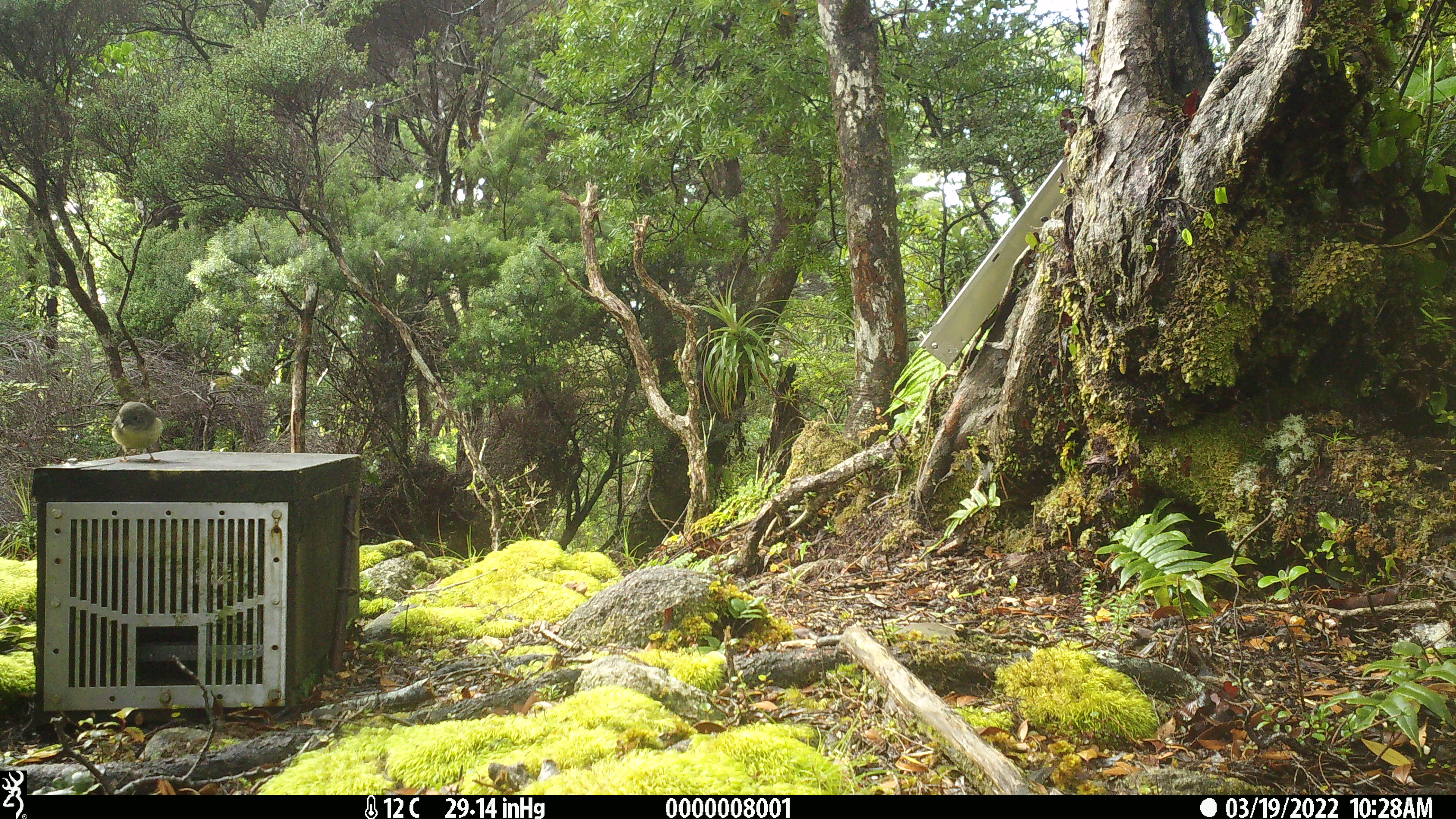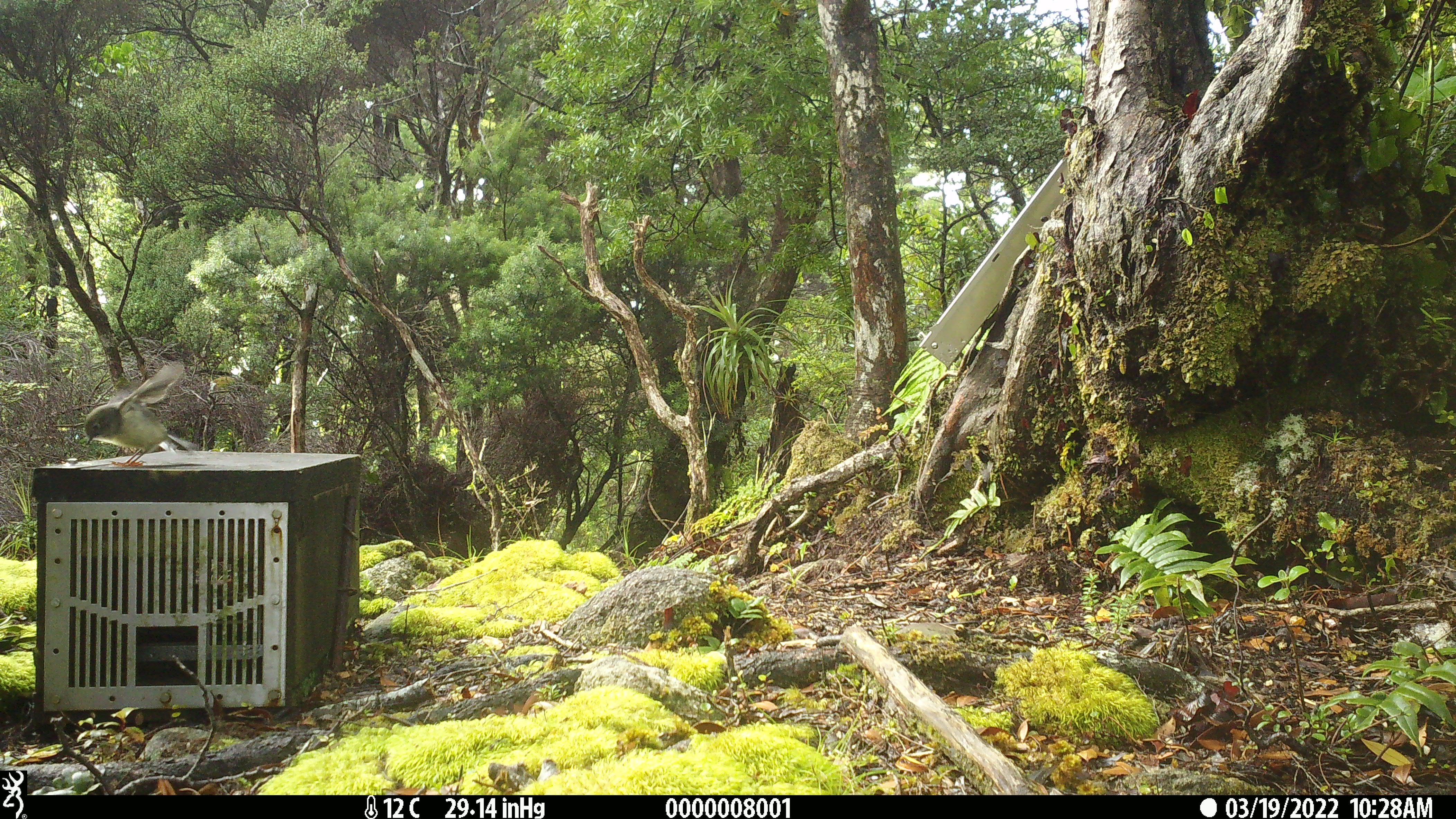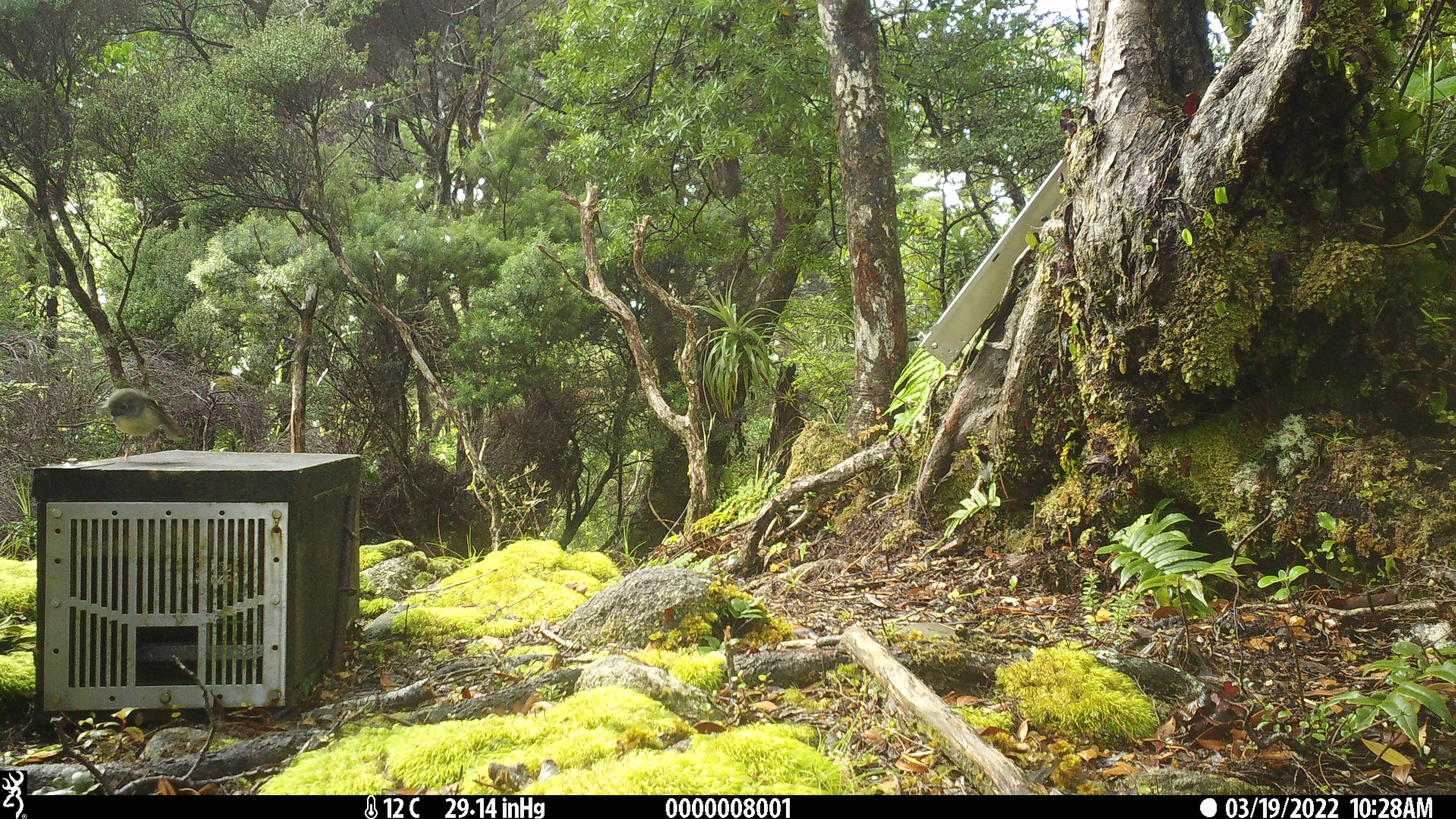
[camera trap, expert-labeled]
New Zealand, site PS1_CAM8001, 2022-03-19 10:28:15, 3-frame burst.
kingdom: Animalia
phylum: Chordata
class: Aves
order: Passeriformes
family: Petroicidae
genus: Petroica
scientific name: Petroica macrocephala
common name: tomtit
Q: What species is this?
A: Tomtit (Petroica macrocephala).